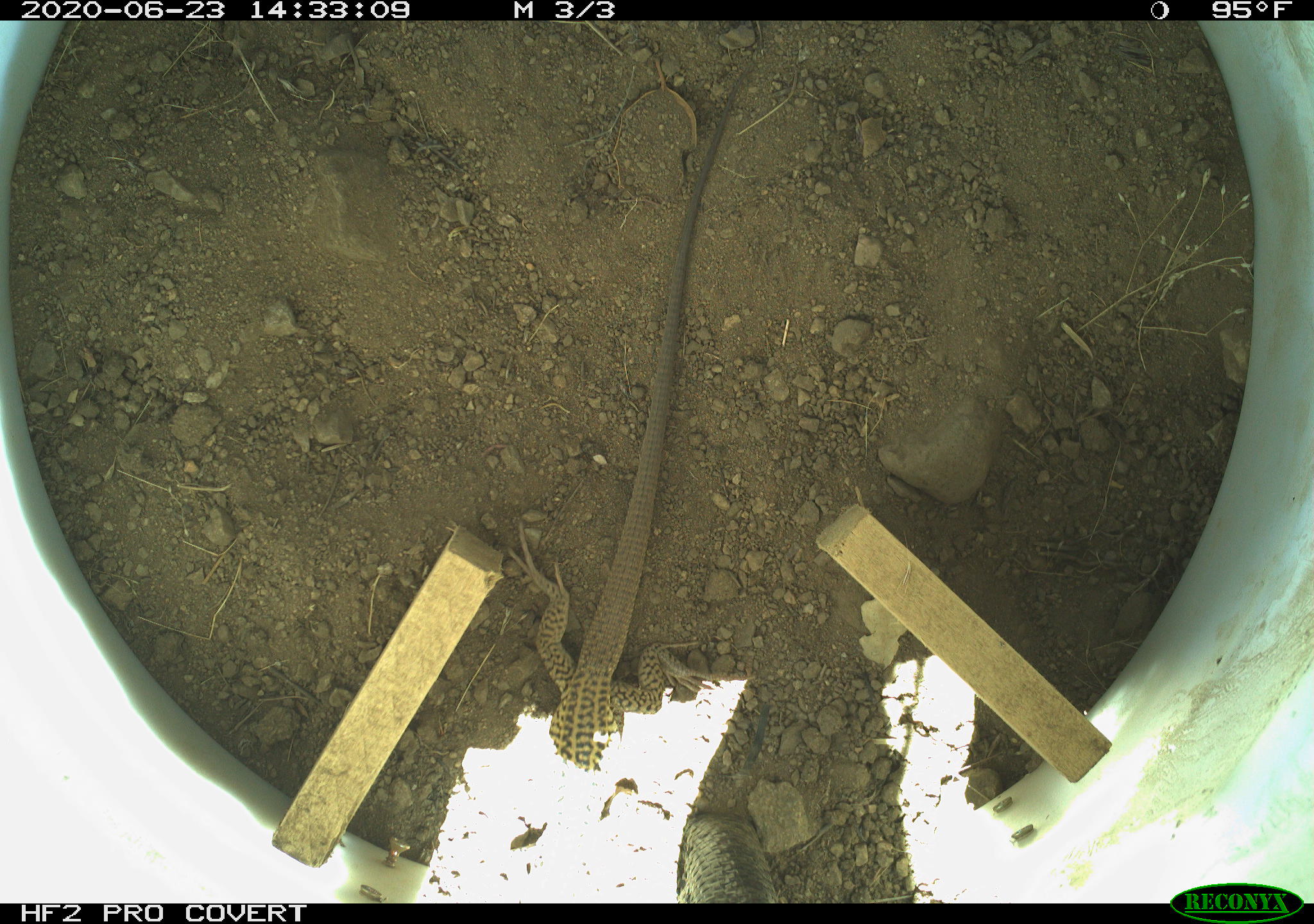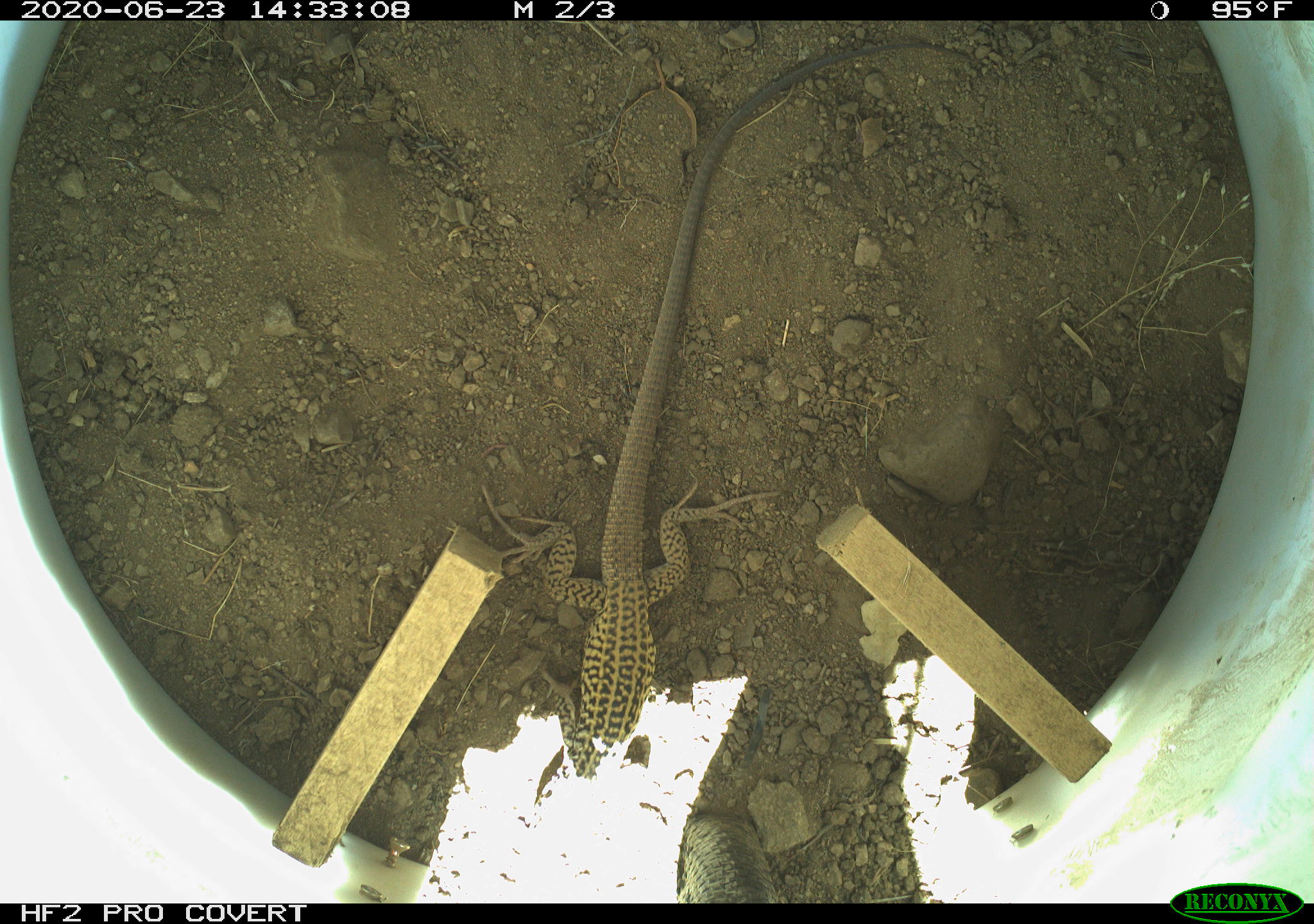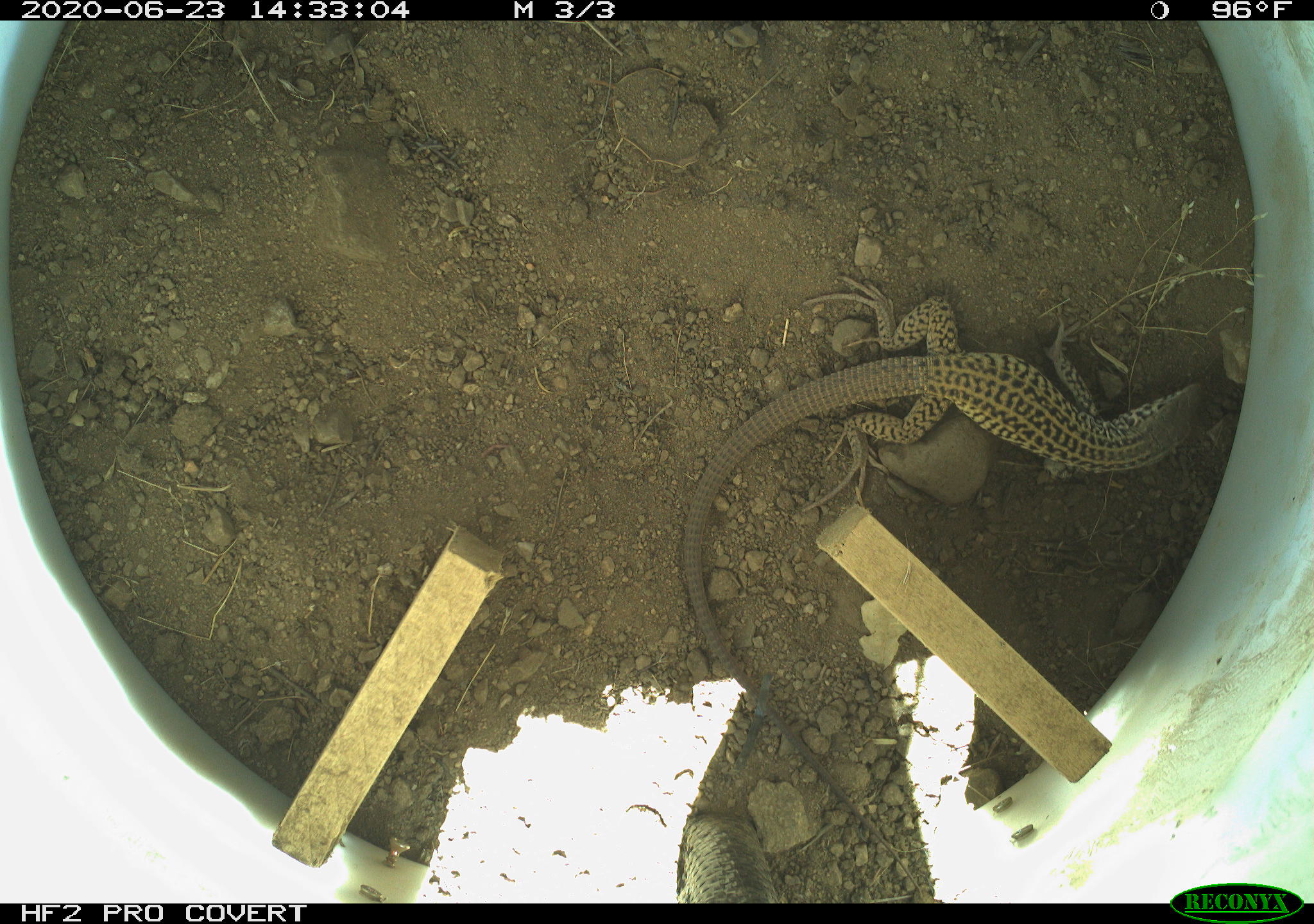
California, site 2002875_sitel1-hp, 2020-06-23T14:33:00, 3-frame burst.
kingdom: Animalia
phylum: Chordata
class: Reptilia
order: Squamata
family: Teiidae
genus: Aspidoscelis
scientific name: Aspidoscelis tigris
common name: western whiptail